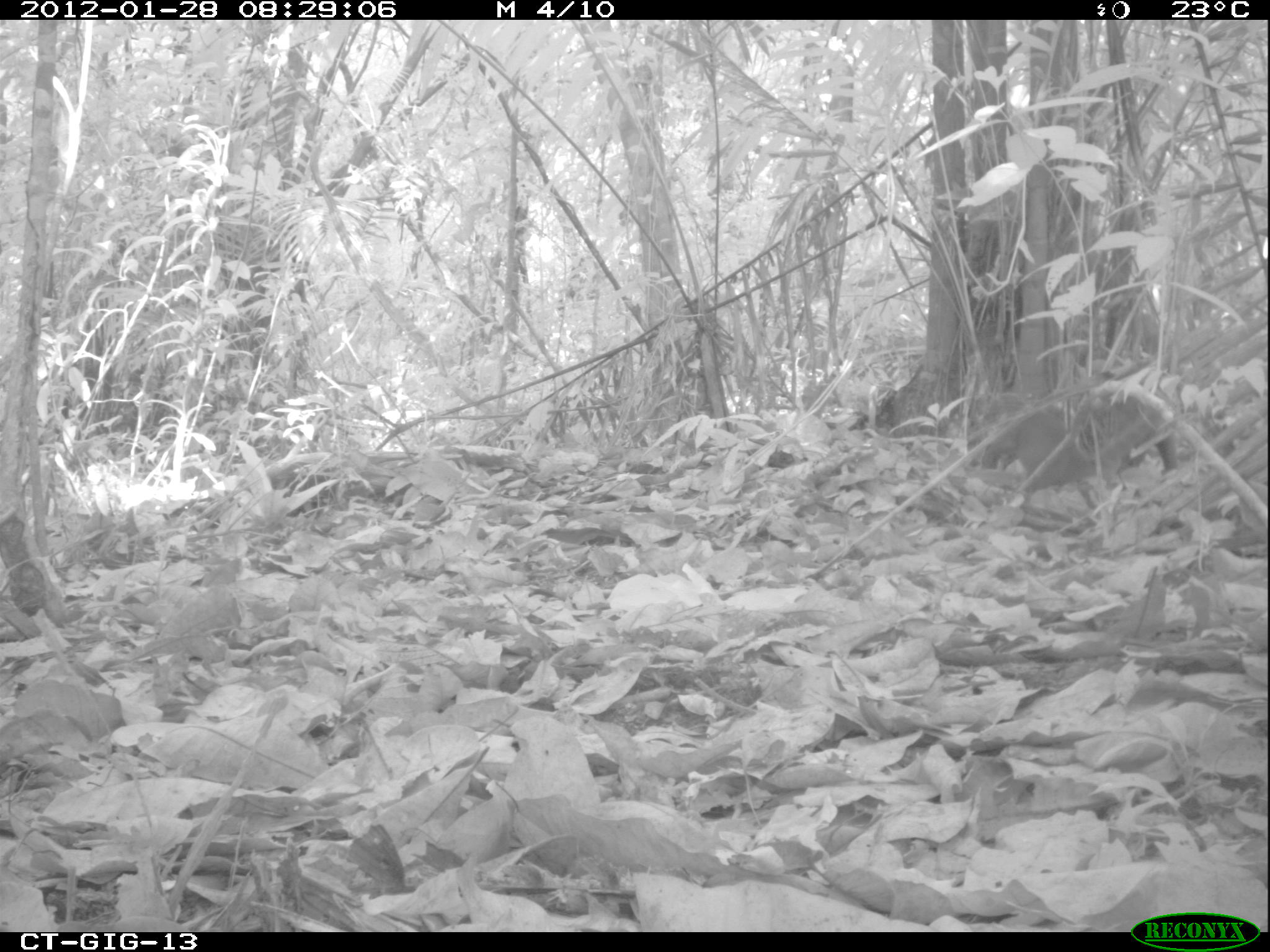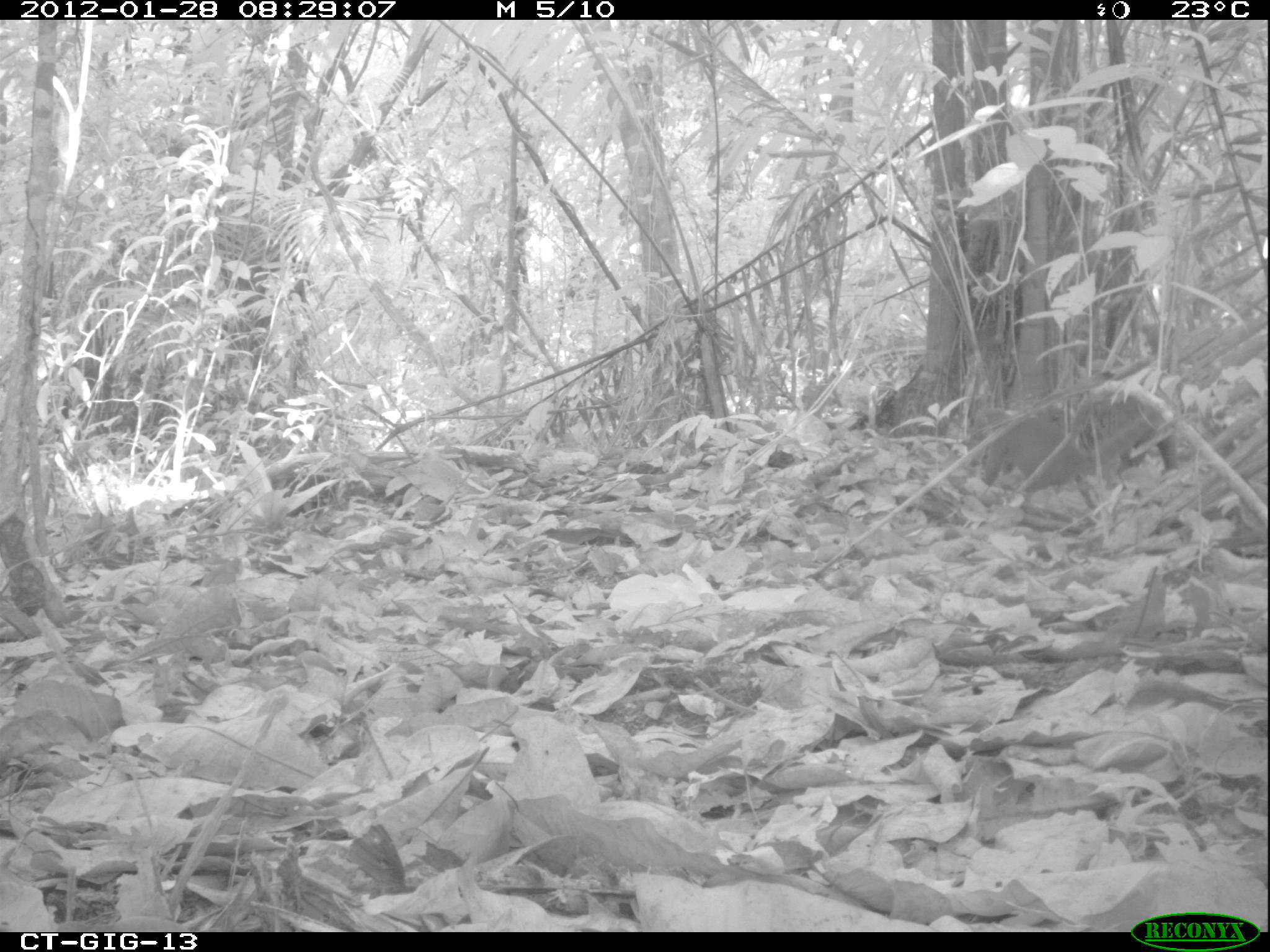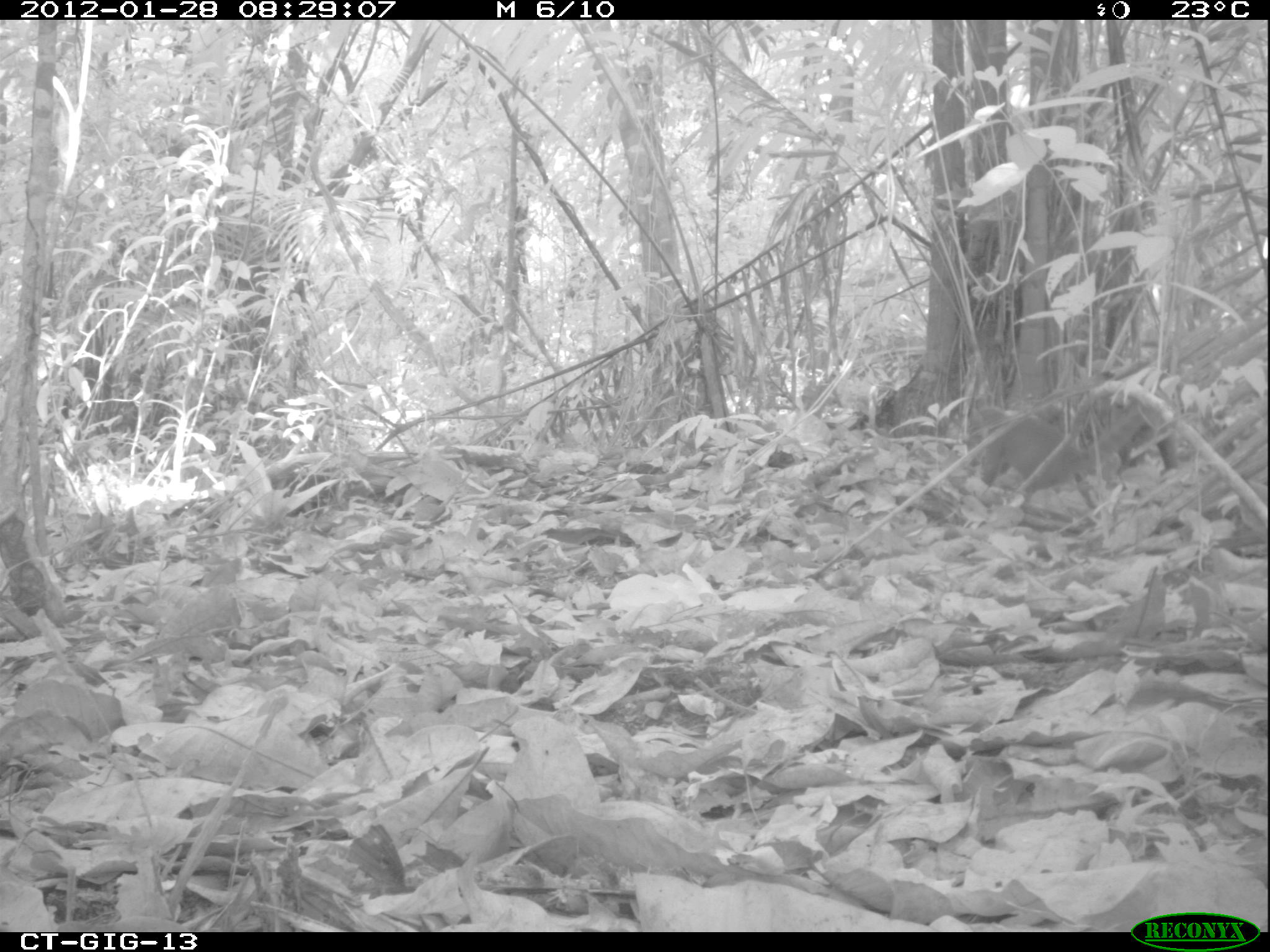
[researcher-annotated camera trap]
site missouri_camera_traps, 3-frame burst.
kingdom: Animalia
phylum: Chordata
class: Mammalia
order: Carnivora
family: Procyonidae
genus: Nasua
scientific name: Nasua narica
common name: white-nosed coati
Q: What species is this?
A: White-nosed coati (Nasua narica).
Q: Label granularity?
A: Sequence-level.